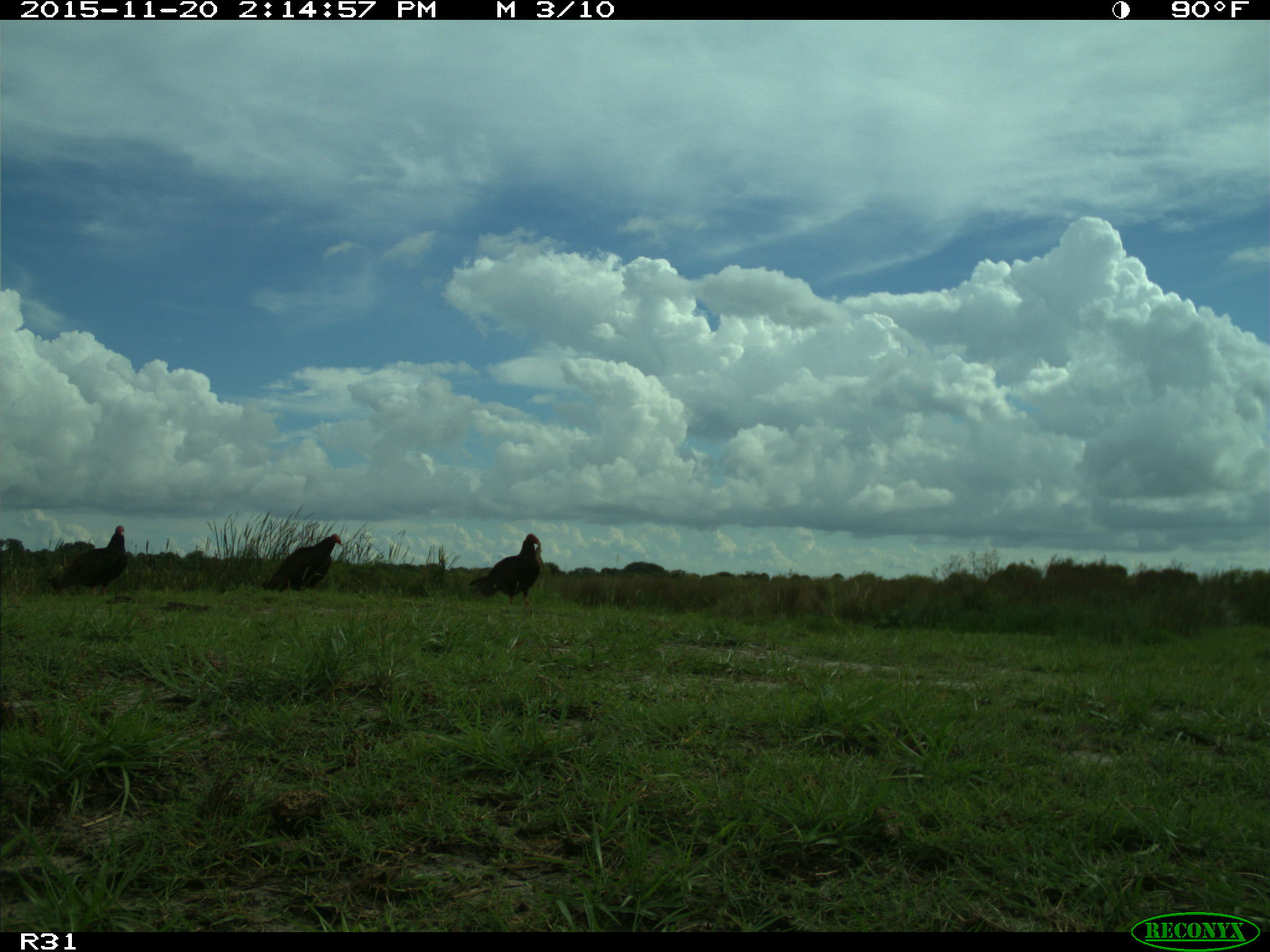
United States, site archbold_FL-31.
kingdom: Animalia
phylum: Chordata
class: Aves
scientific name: Aves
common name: birds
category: unidentified bird